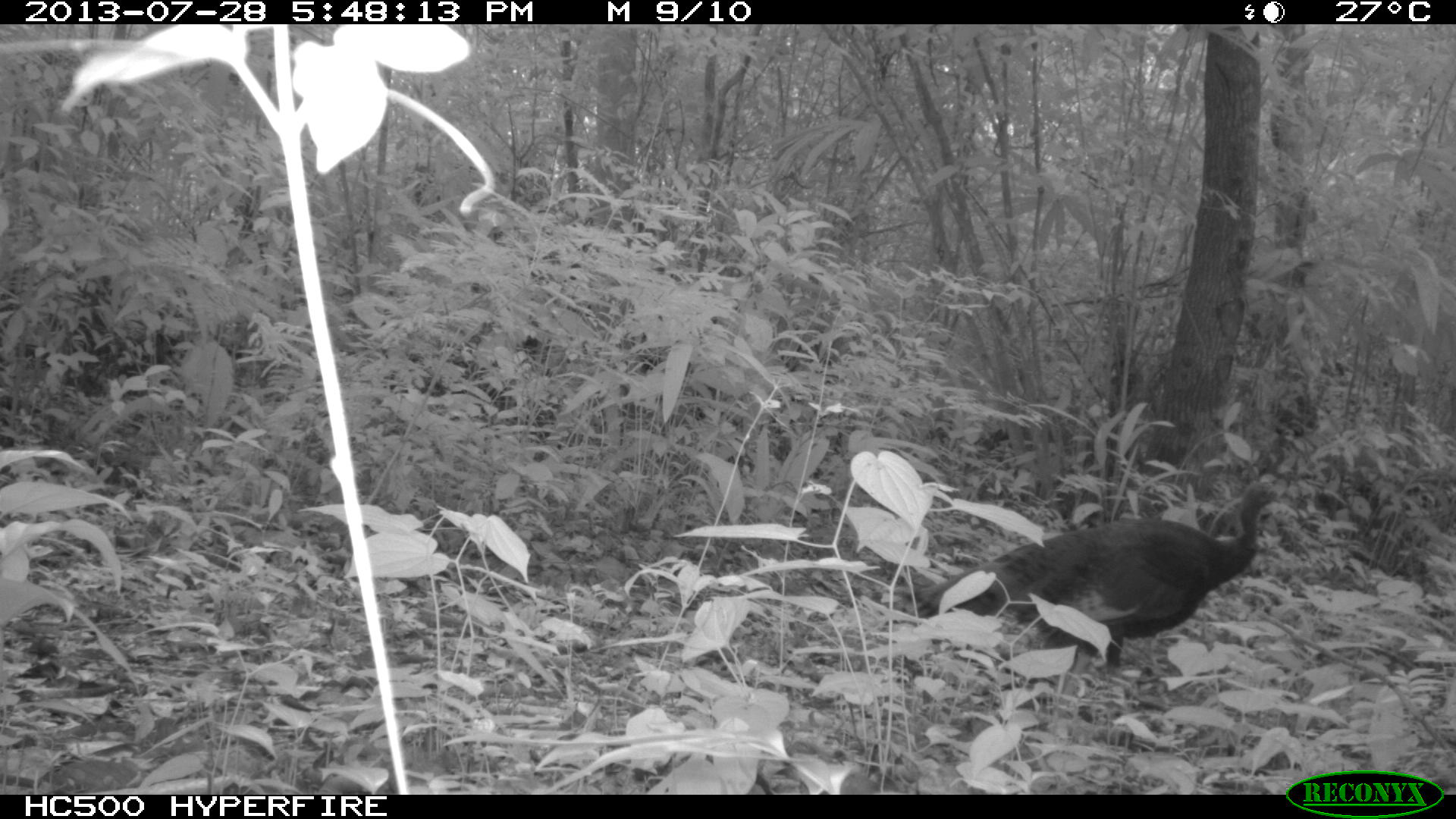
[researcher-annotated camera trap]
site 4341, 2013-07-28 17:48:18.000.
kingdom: Animalia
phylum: Chordata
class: Aves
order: Galliformes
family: Phasianidae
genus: Meleagris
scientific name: Meleagris ocellata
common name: ocellated turkey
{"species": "Meleagris ocellata (ocellated turkey)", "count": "2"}